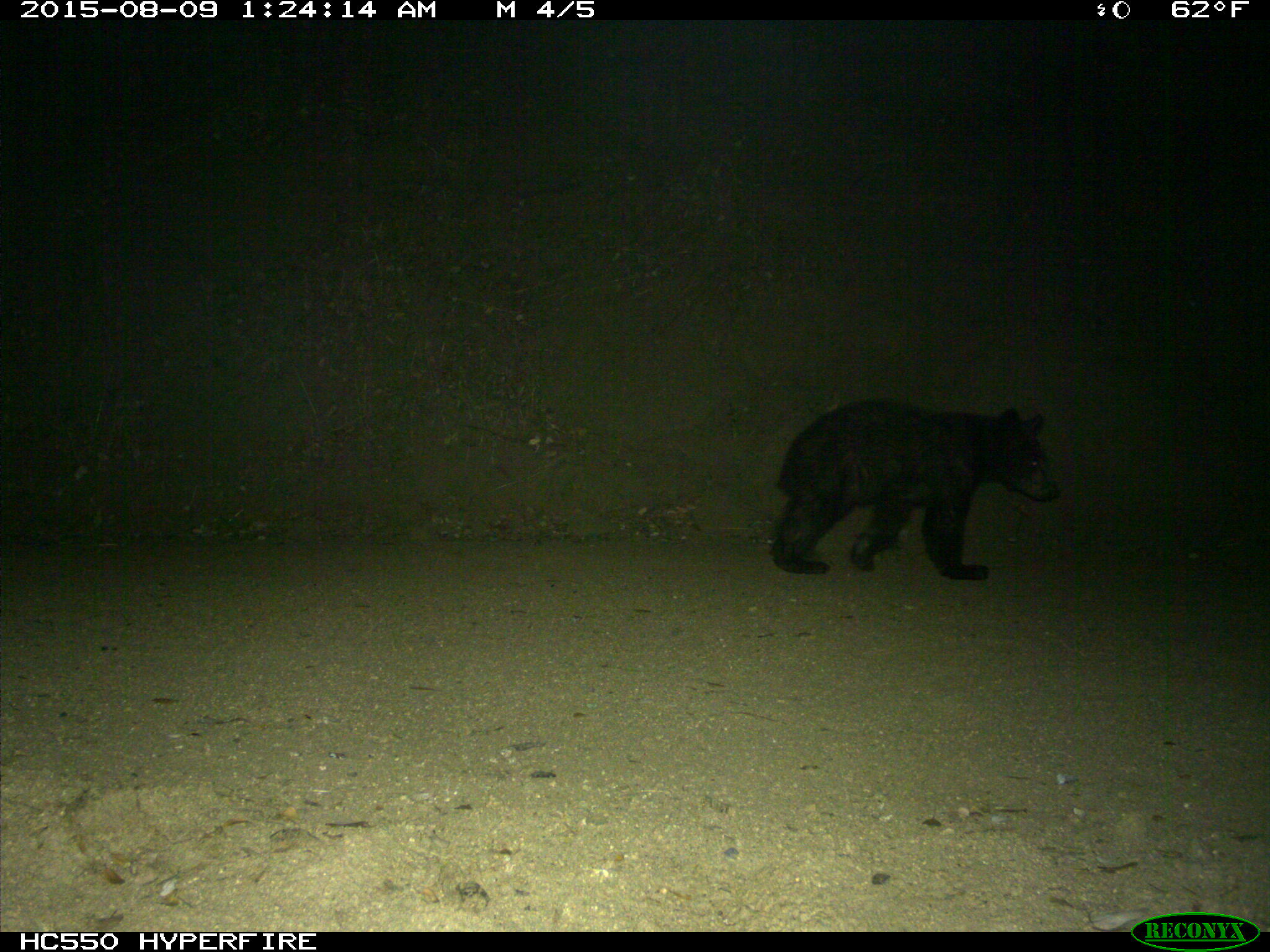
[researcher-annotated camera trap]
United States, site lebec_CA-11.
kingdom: Animalia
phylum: Chordata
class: Mammalia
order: Carnivora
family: Ursidae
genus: Ursus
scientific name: Ursus americanus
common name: american black bear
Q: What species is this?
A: Ursus americanus (american black bear).